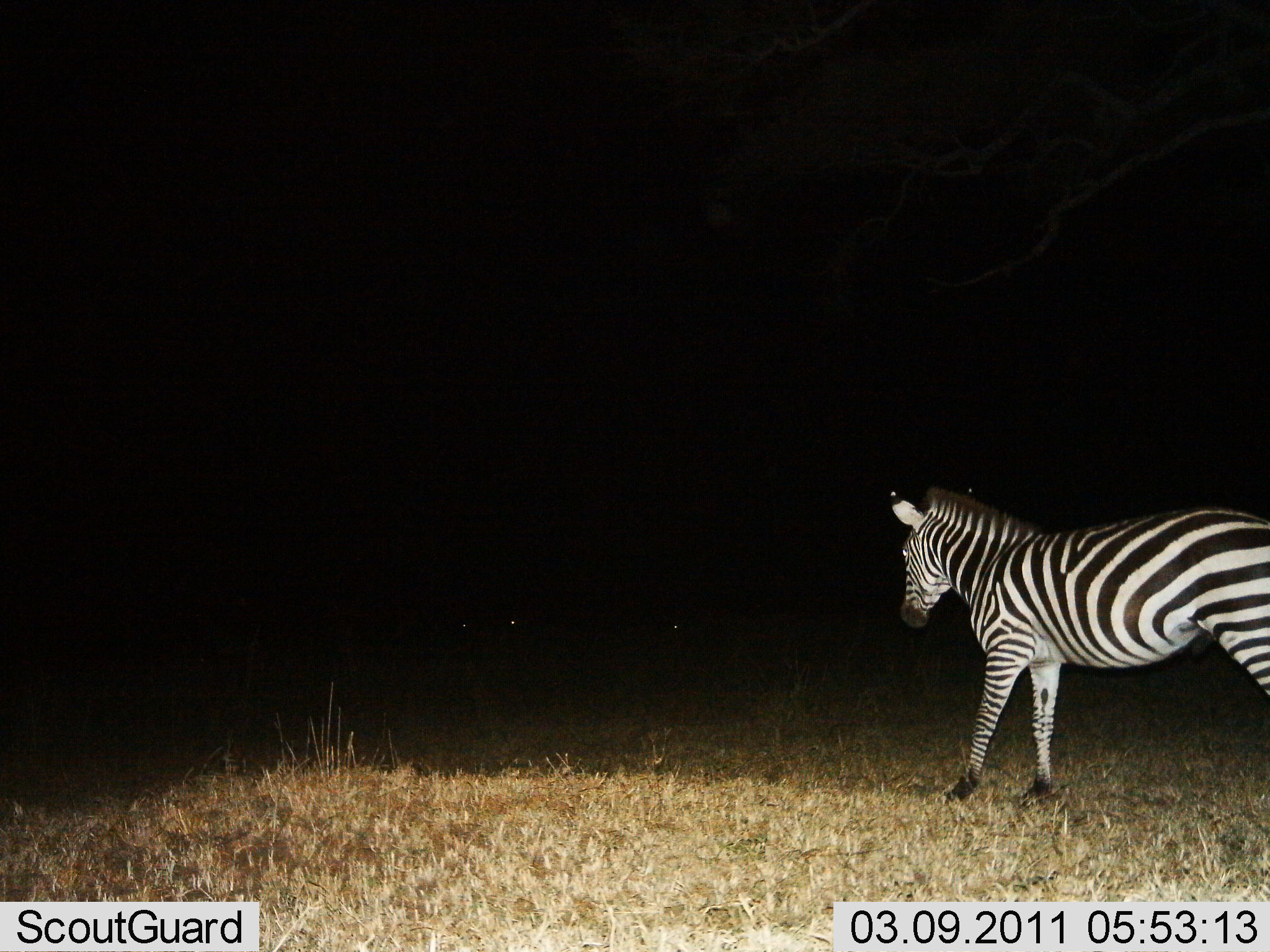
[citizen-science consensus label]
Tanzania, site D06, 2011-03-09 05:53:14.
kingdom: Animalia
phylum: Chordata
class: Mammalia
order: Perissodactyla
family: Equidae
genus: Equus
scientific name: Equus quagga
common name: plains zebra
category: zebra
Zebra (plains zebra) (Equus quagga), count 1. Behavior (volunteer vote fractions): standing 40%, resting 0%, moving 60%, interacting 10%. Young present (vote fraction): 0%. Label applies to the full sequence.